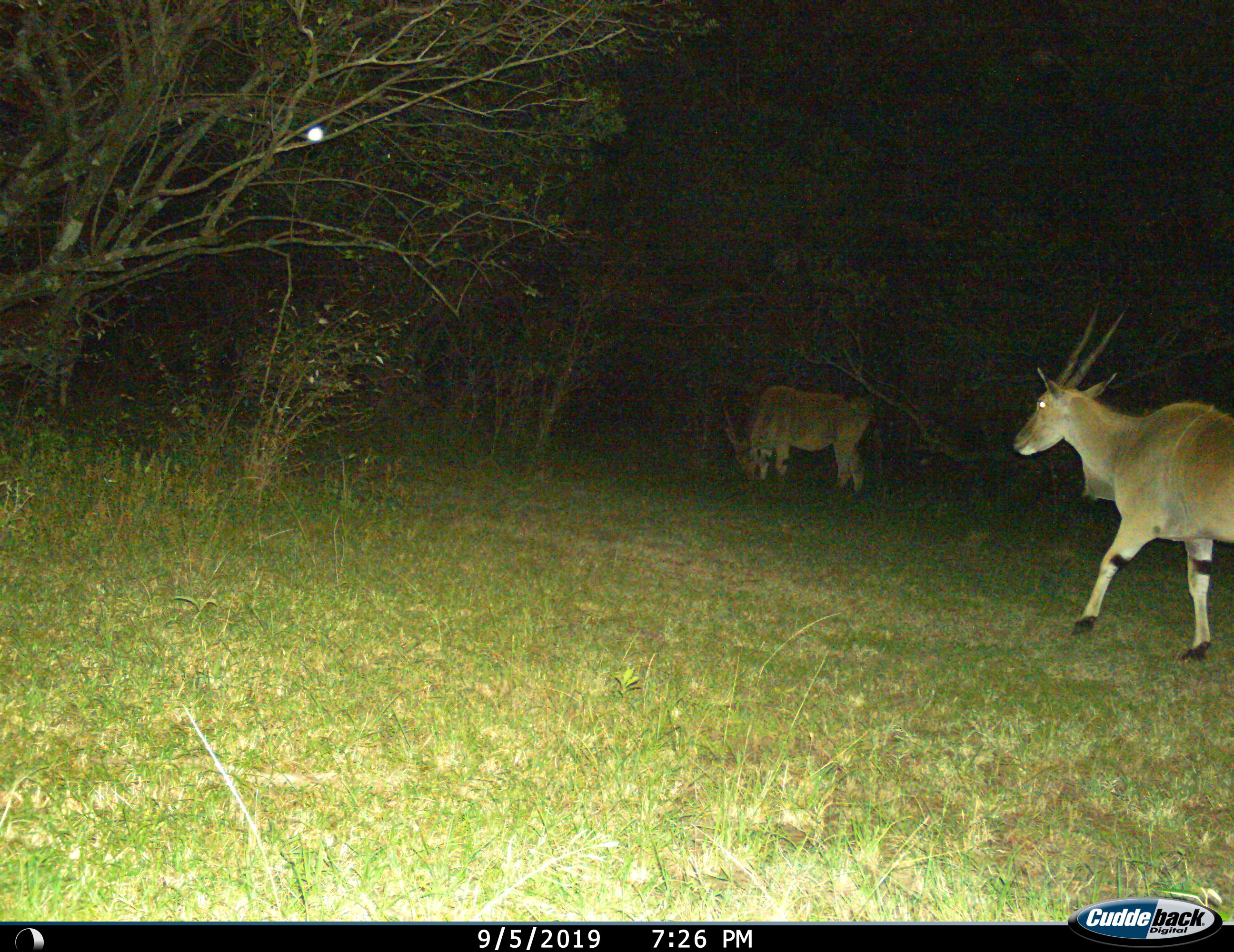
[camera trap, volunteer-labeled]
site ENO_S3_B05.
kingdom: Animalia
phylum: Chordata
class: Mammalia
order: Artiodactyla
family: Bovidae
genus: Tragelaphus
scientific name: Tragelaphus oryx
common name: eland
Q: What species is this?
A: Eland (Tragelaphus oryx).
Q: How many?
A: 2.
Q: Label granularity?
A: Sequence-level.